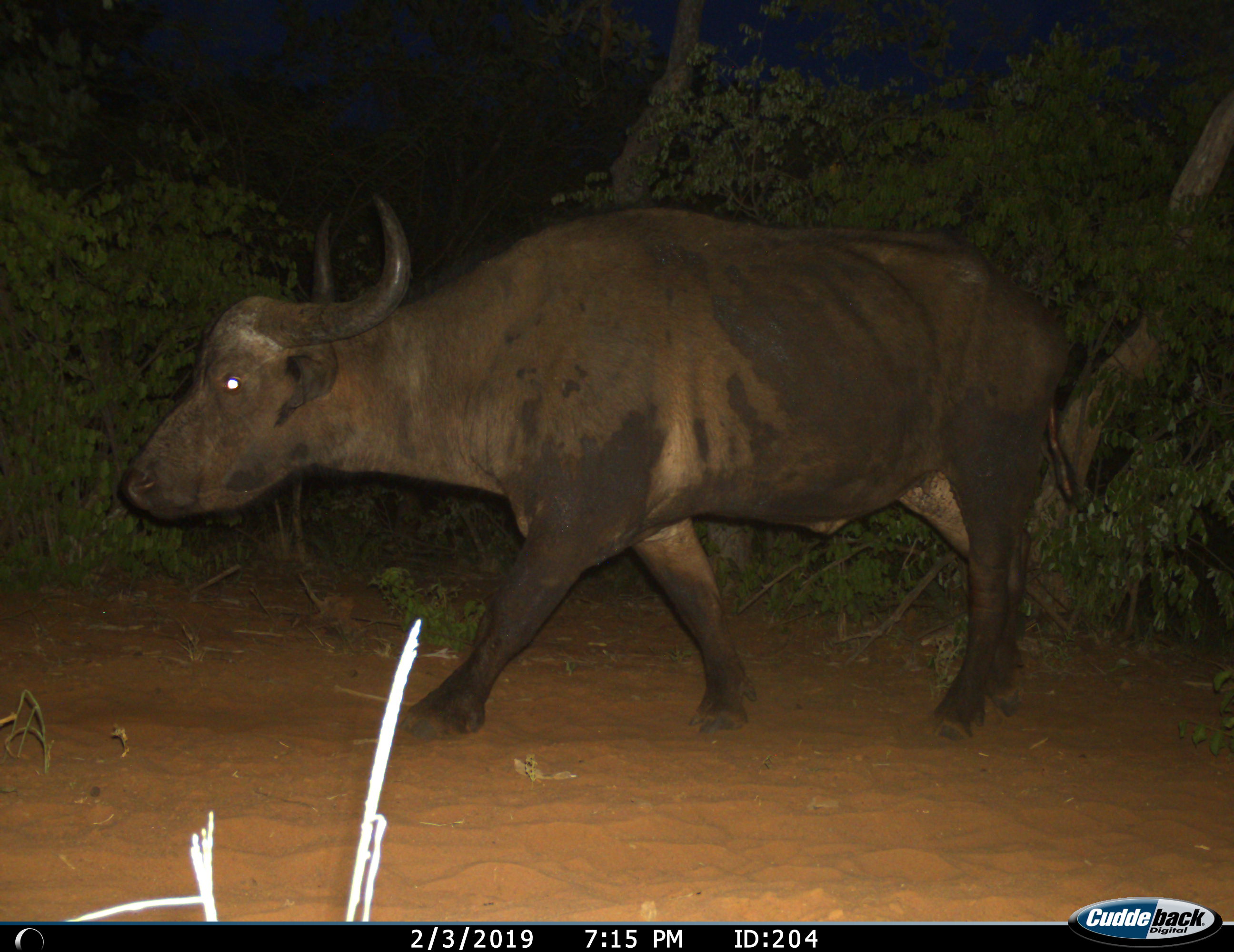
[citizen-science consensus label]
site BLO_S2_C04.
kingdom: Animalia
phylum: Chordata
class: Mammalia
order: Artiodactyla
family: Bovidae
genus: Syncerus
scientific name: Syncerus caffer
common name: african buffalo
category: buffalo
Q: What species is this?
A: Buffalo (african buffalo) (Syncerus caffer).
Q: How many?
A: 1.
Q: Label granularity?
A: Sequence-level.